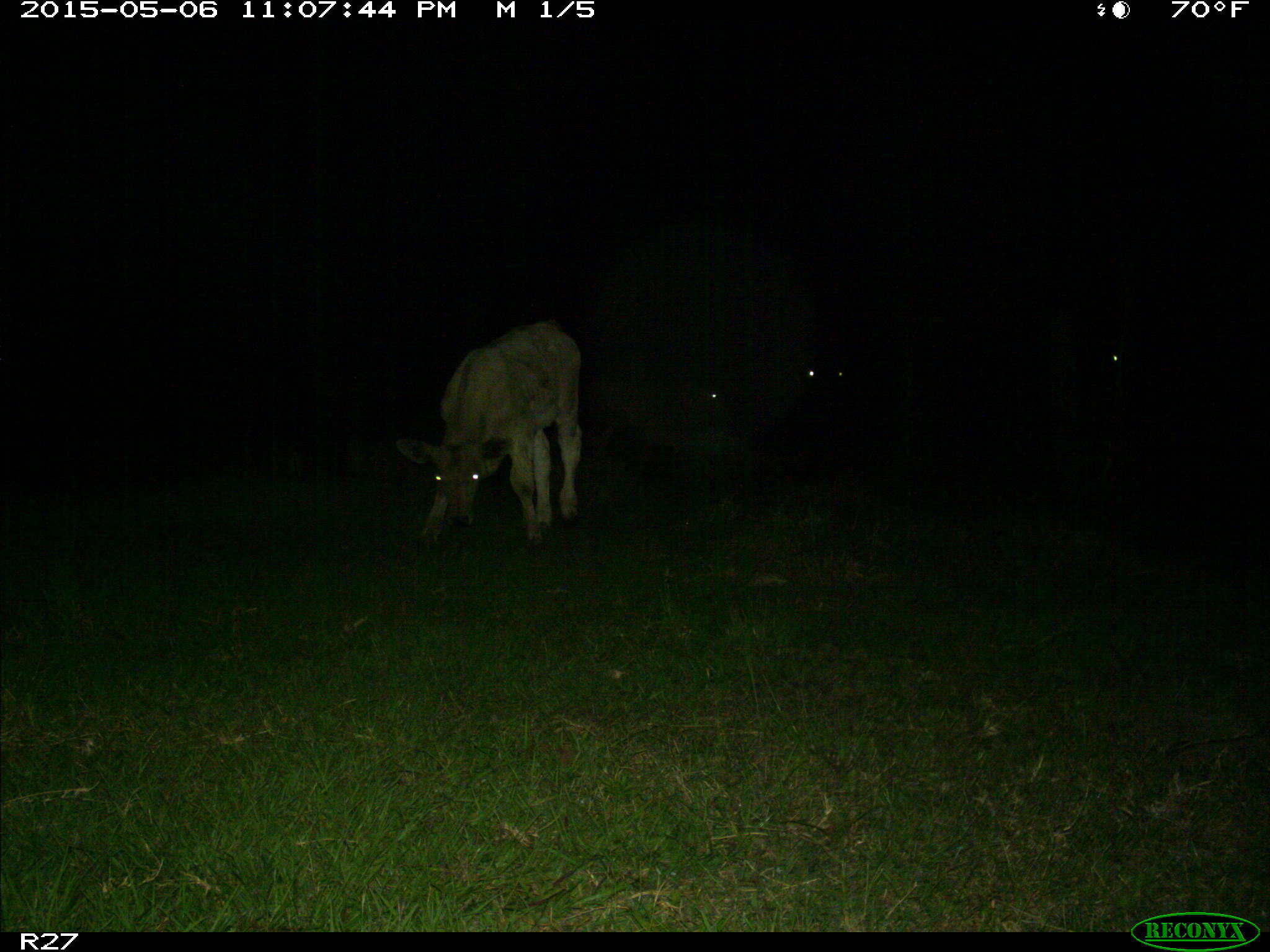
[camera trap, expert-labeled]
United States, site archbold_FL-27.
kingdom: Animalia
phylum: Chordata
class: Mammalia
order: Artiodactyla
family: Bovidae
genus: Bos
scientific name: Bos taurus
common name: domestic cow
Bos taurus (domestic cow).